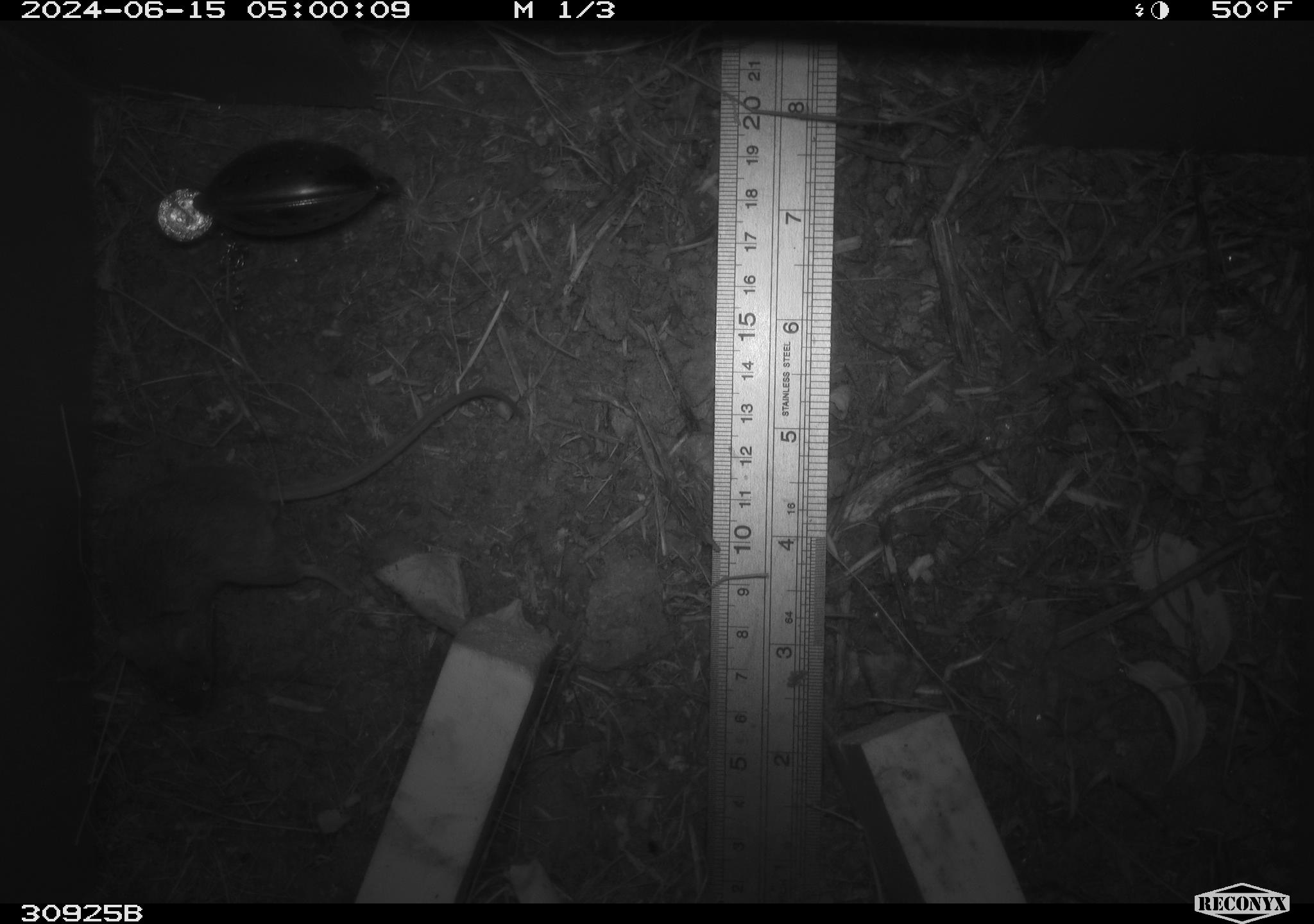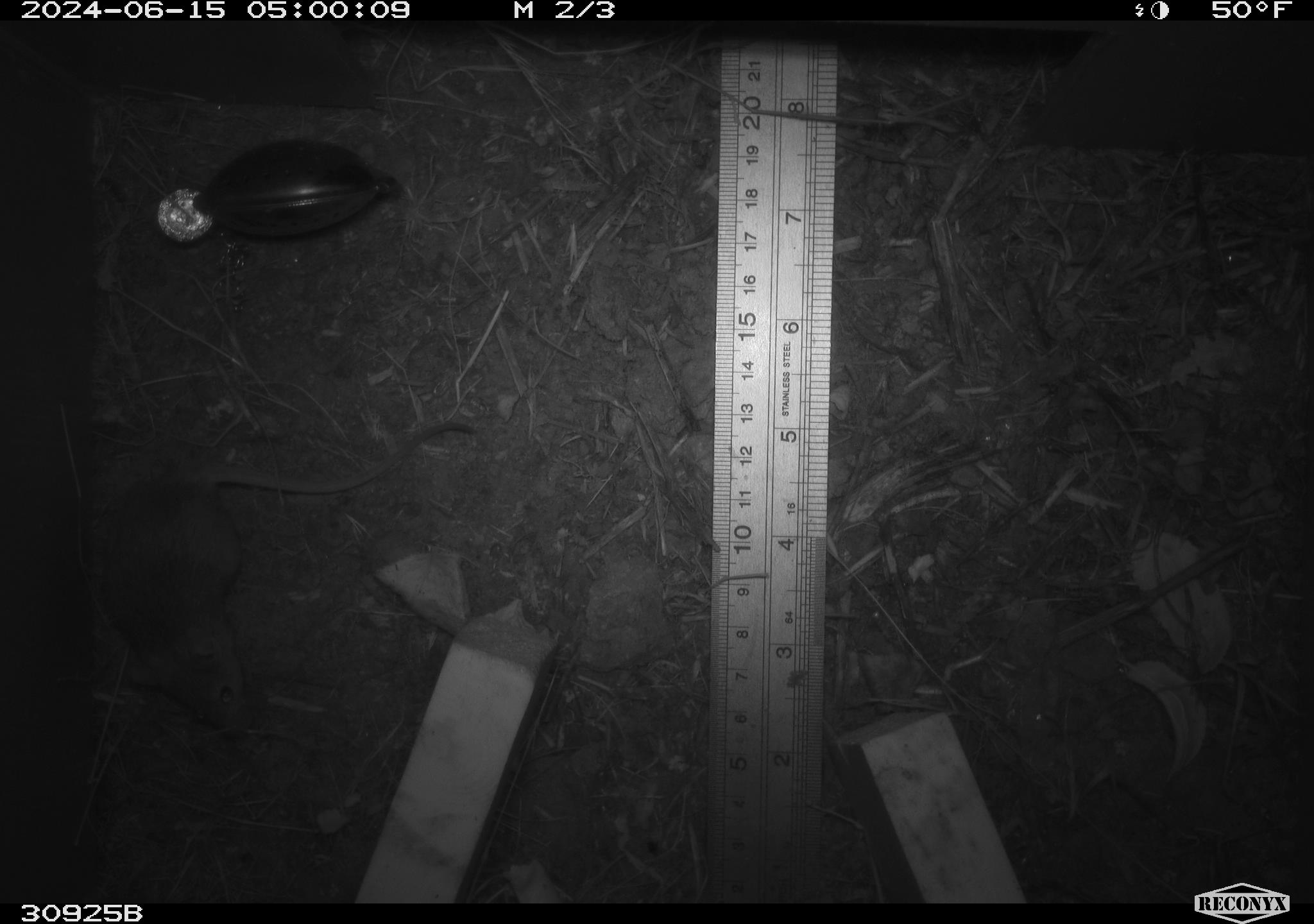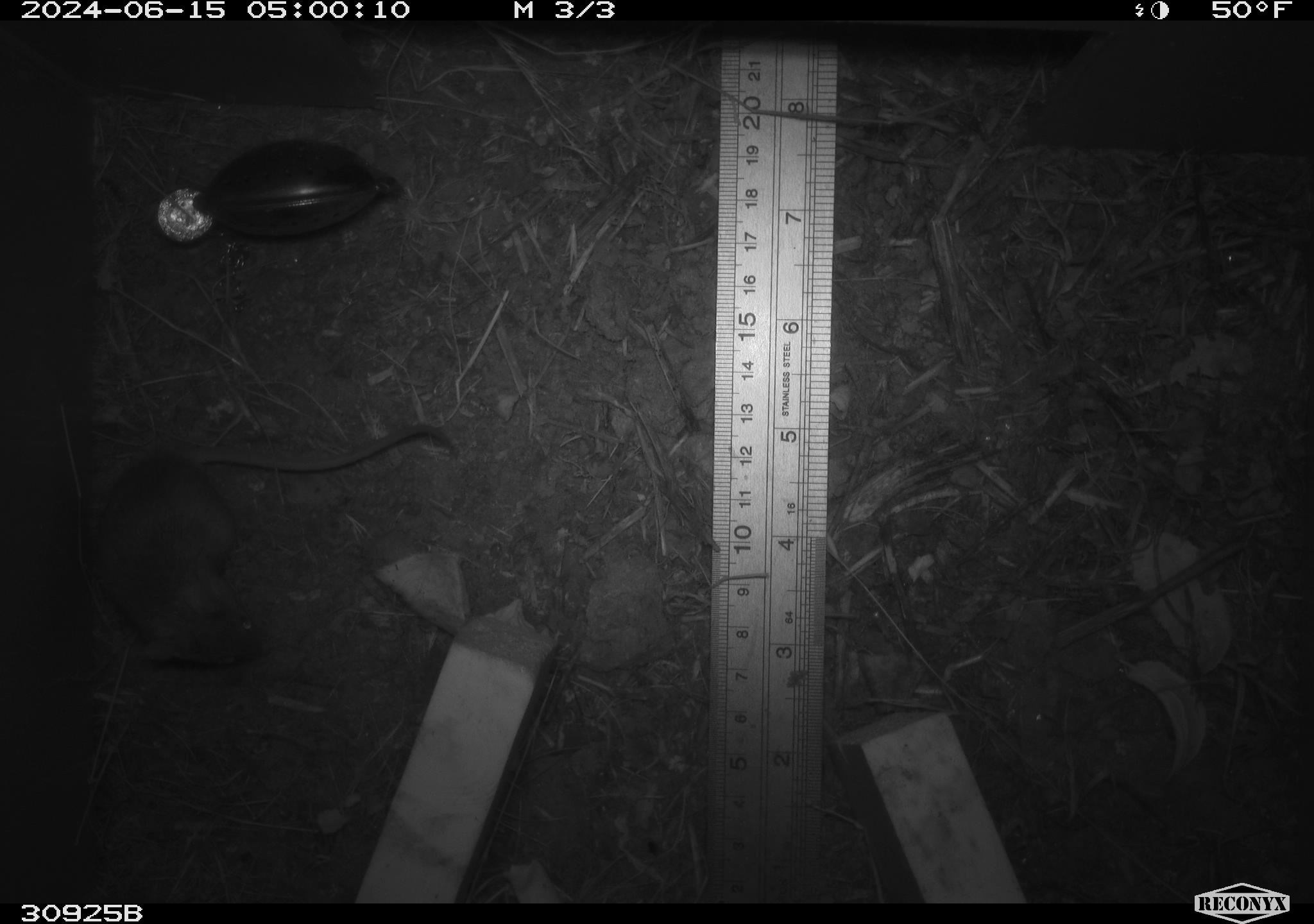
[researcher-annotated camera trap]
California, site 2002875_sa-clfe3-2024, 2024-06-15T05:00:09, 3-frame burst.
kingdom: Animalia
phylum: Chordata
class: Mammalia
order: Rodentia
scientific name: Rodentia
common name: rodent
Rodent (Rodentia).